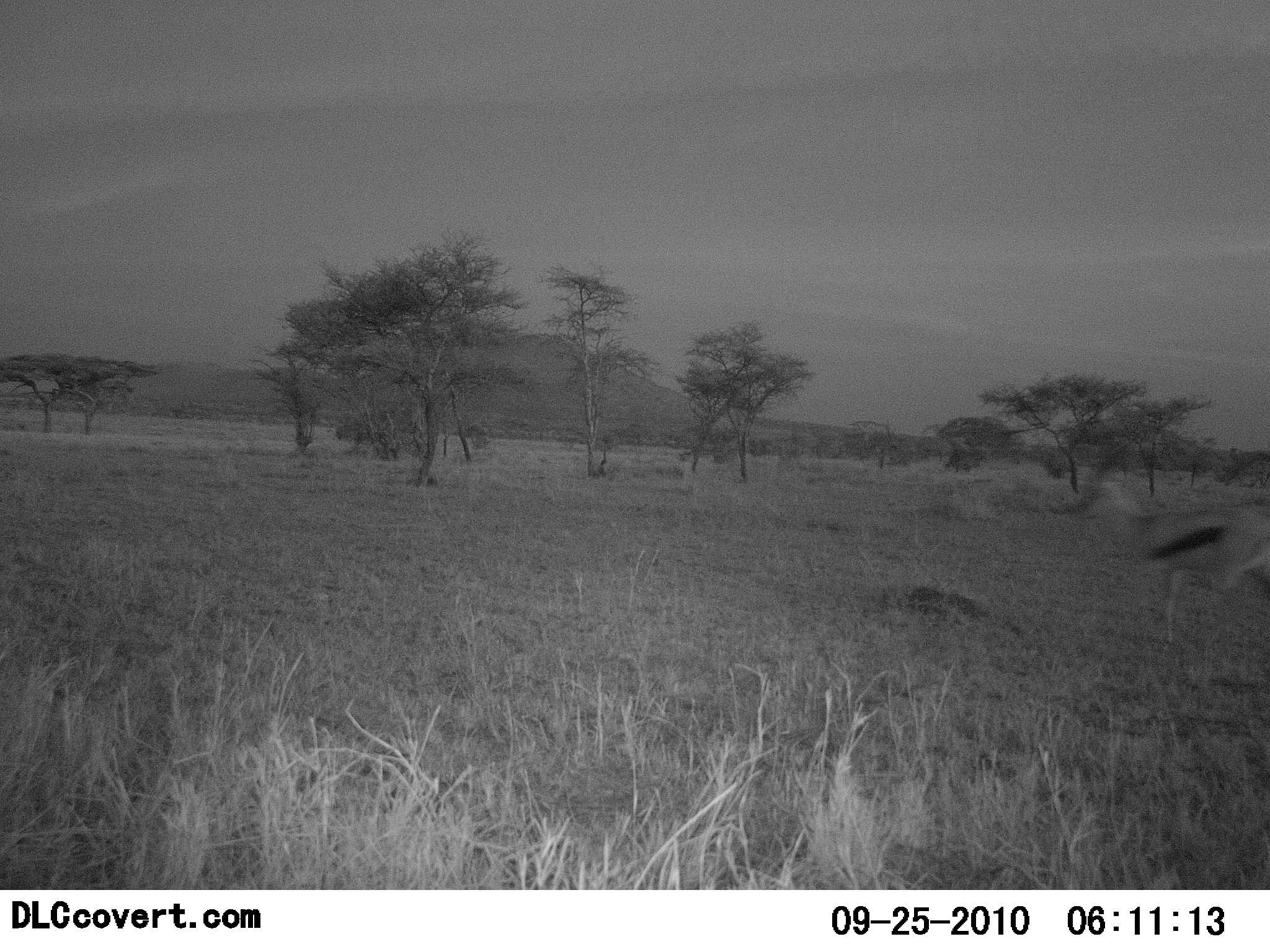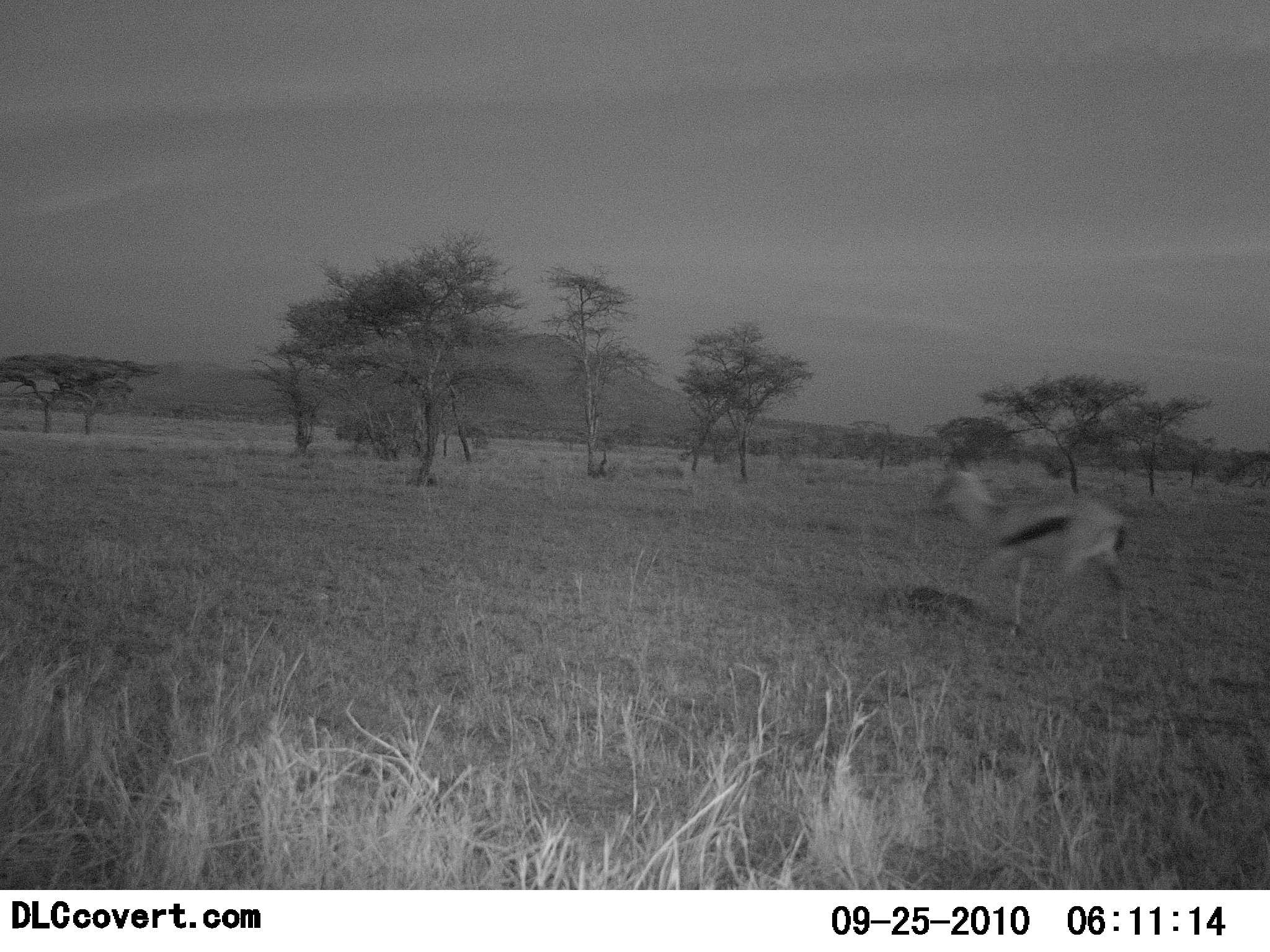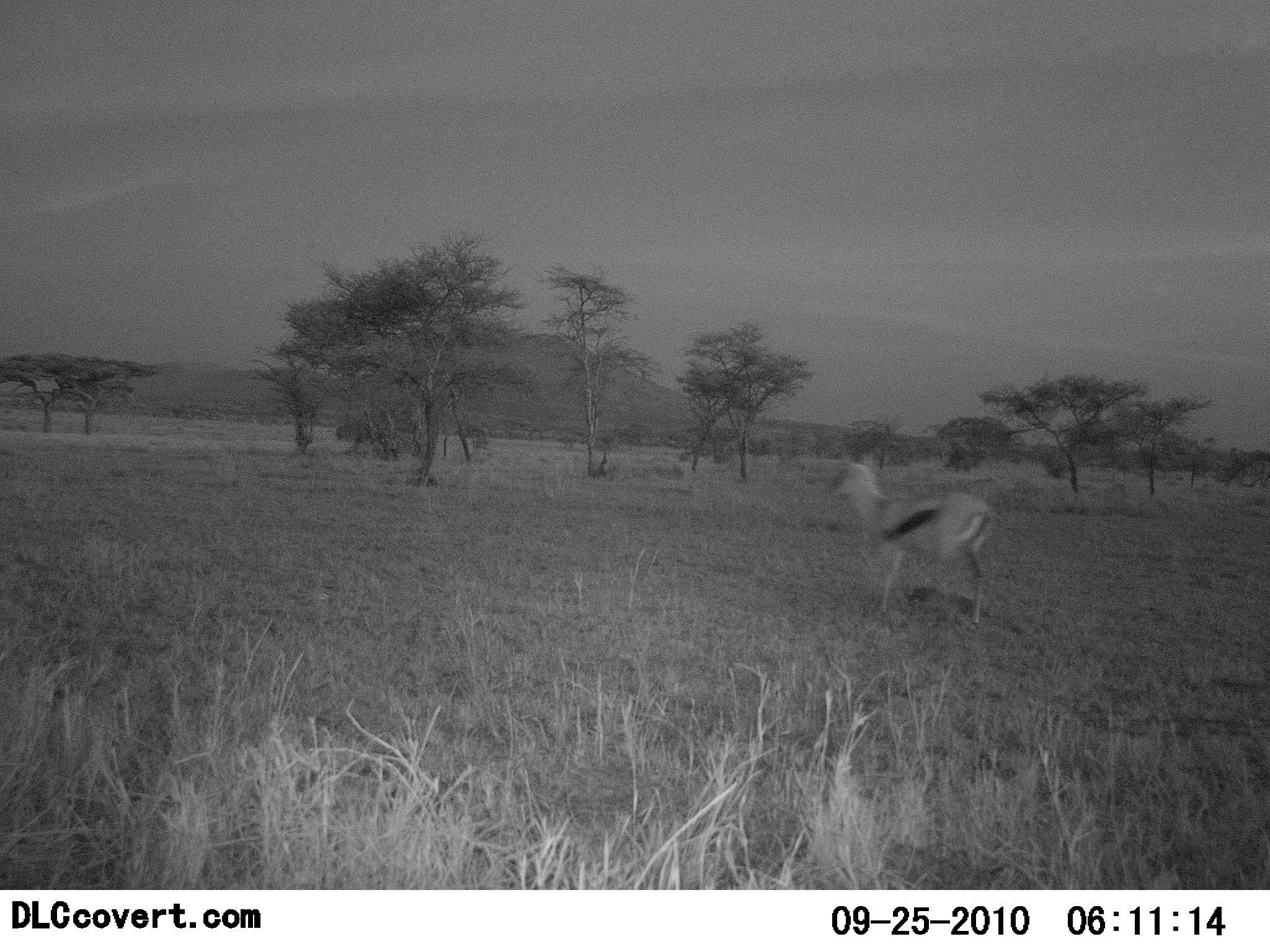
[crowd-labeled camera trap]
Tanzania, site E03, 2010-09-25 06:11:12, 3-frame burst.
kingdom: Animalia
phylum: Chordata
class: Mammalia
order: Artiodactyla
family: Bovidae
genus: Eudorcas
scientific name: Eudorcas thomsonii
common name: thomson's gazelle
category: gazellethomsons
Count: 1.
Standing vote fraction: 6%.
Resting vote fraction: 0%.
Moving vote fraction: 100%.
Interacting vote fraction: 0%.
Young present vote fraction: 0%.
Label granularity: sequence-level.